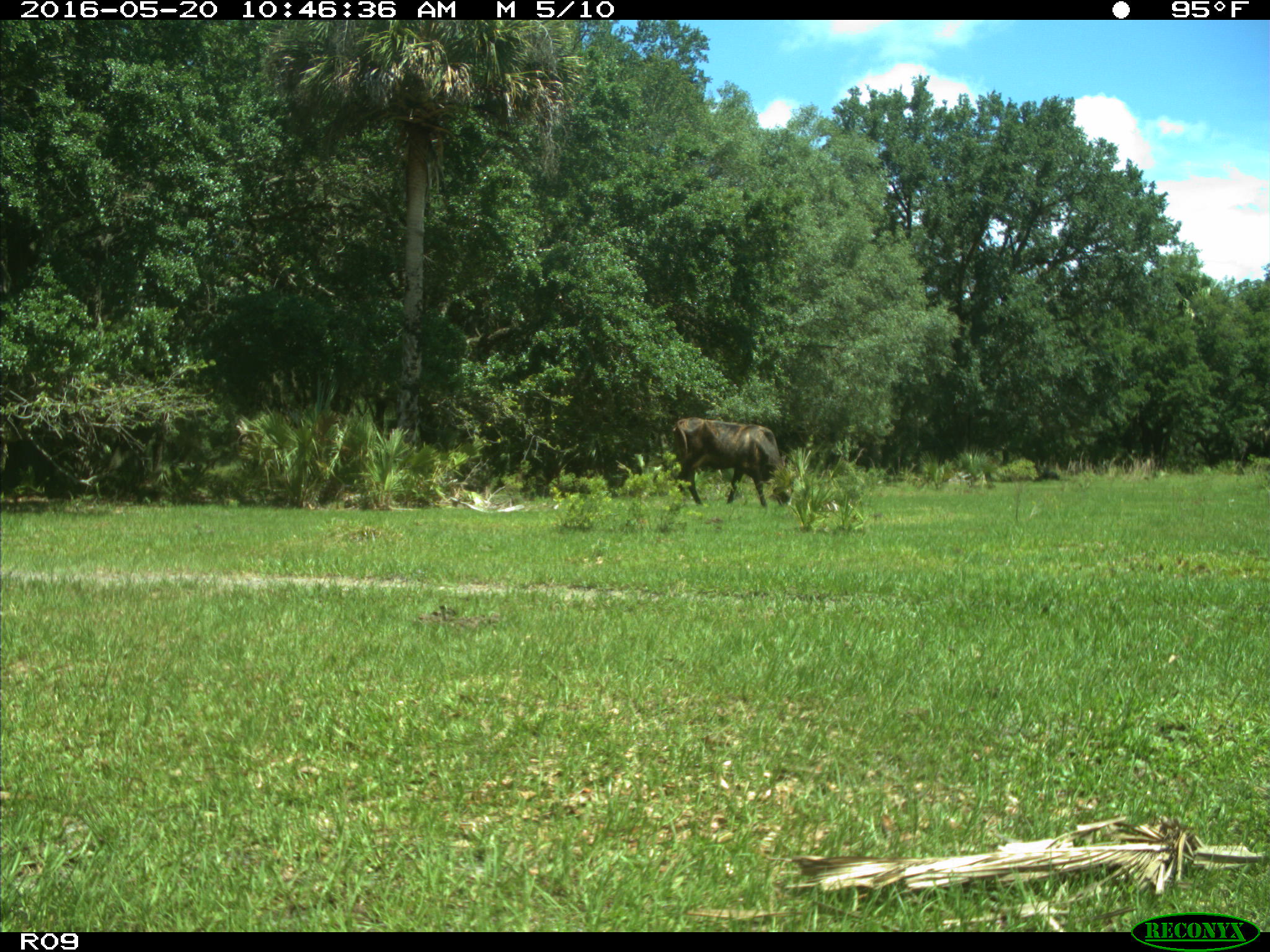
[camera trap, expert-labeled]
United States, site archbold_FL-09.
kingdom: Animalia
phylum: Chordata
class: Mammalia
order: Artiodactyla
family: Bovidae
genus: Bos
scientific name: Bos taurus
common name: domestic cow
Bos taurus (domestic cow).